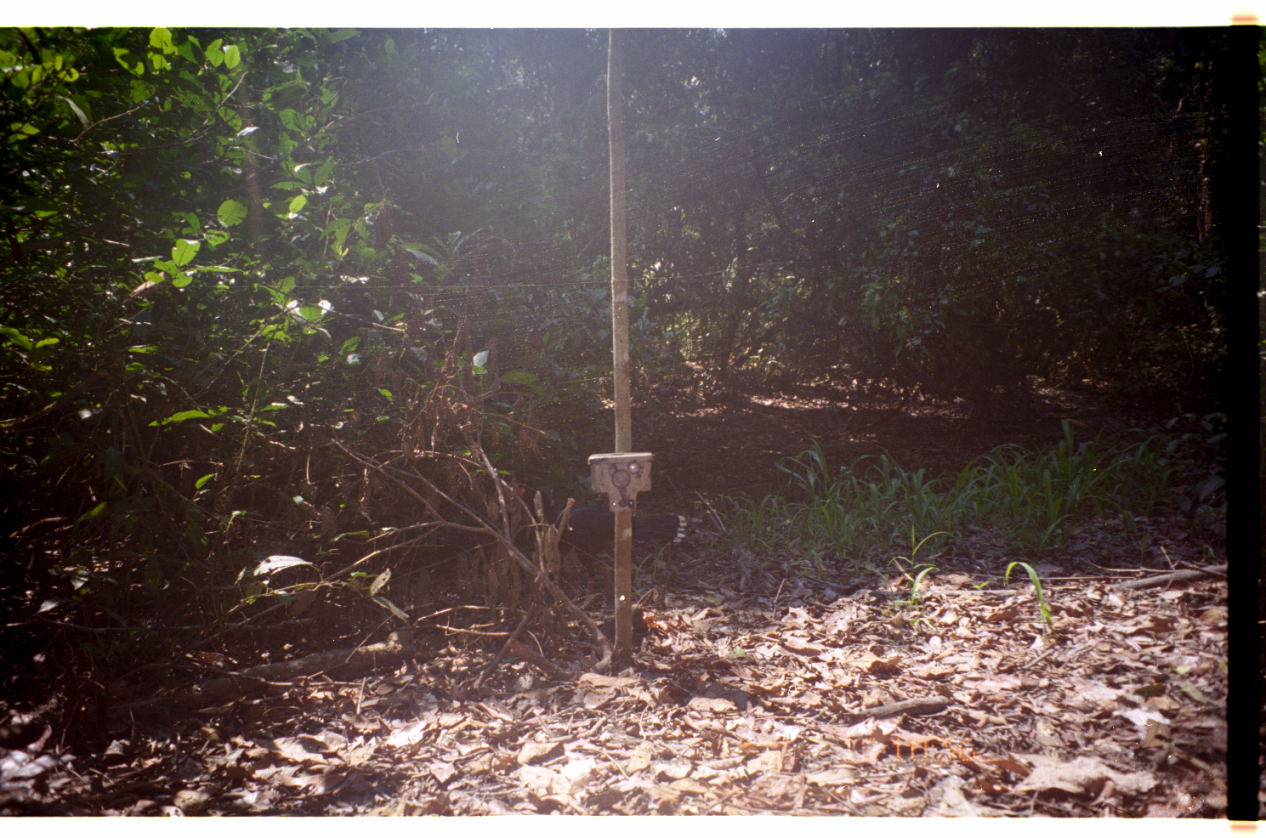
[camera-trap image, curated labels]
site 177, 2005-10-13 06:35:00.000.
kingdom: Animalia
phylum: Chordata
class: Aves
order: Galliformes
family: Cracidae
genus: Mitu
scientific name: Mitu tuberosum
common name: razor-billed curassow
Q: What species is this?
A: Mitu tuberosum (razor-billed curassow).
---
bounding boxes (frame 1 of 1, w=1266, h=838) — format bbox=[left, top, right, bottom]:
mitu tuberosum: bbox=[518, 486, 687, 577]